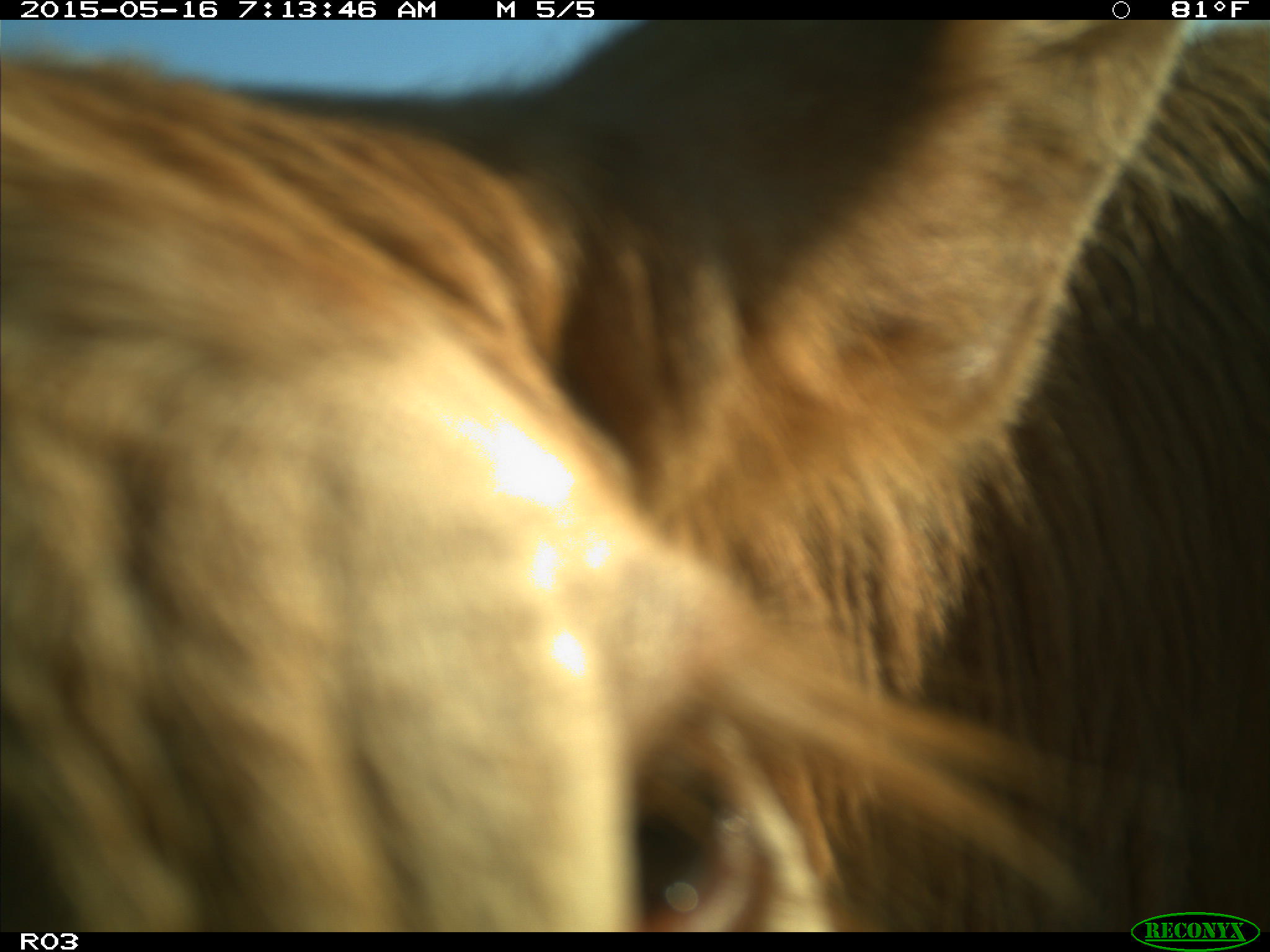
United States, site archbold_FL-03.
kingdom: Animalia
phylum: Chordata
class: Mammalia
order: Artiodactyla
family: Bovidae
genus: Bos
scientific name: Bos taurus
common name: domestic cow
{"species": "Bos taurus (domestic cow)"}